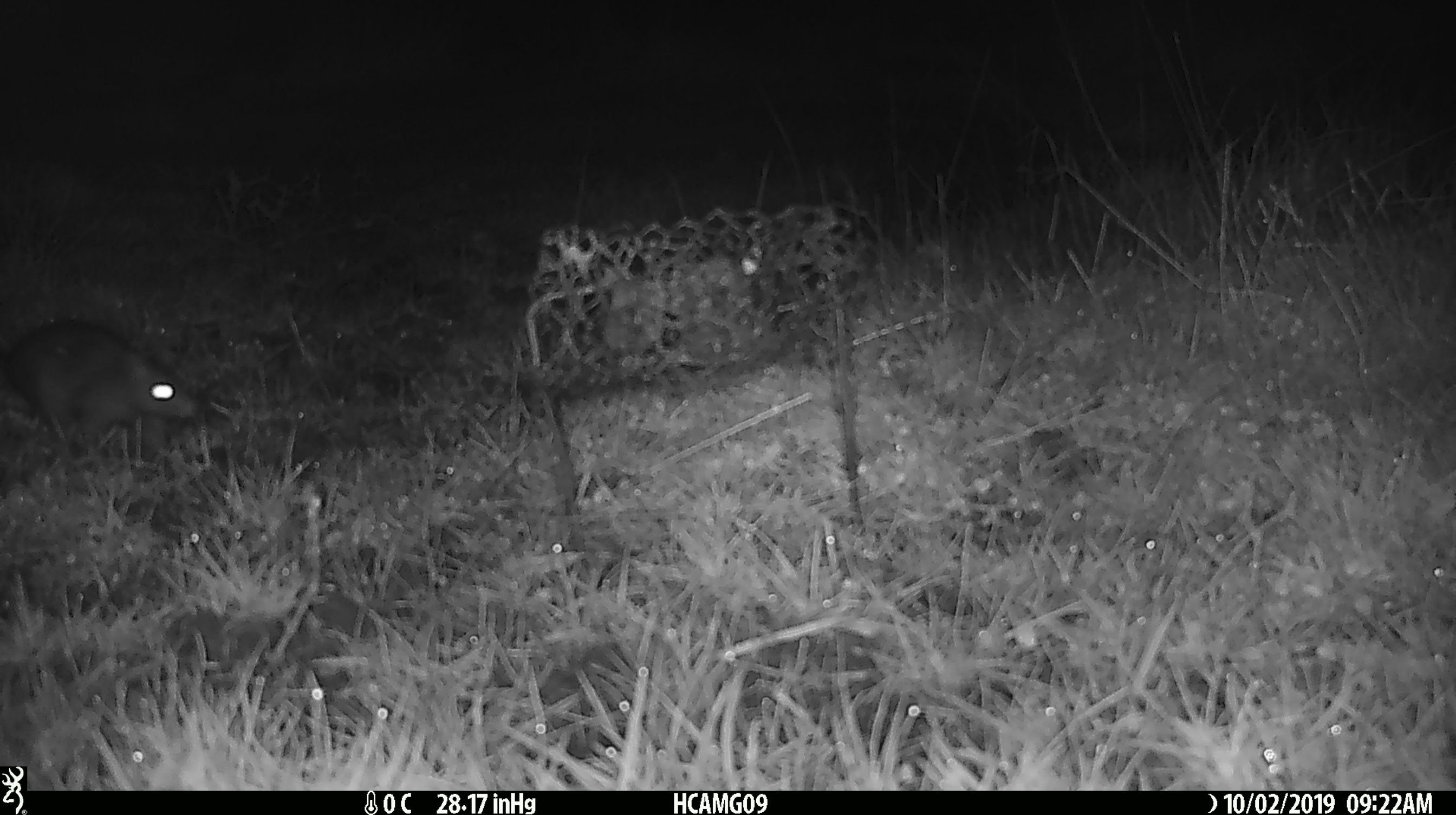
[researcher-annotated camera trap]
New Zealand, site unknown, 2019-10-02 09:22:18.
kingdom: Animalia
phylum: Chordata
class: Mammalia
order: Rodentia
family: Muridae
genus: Mus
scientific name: Mus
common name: mouse